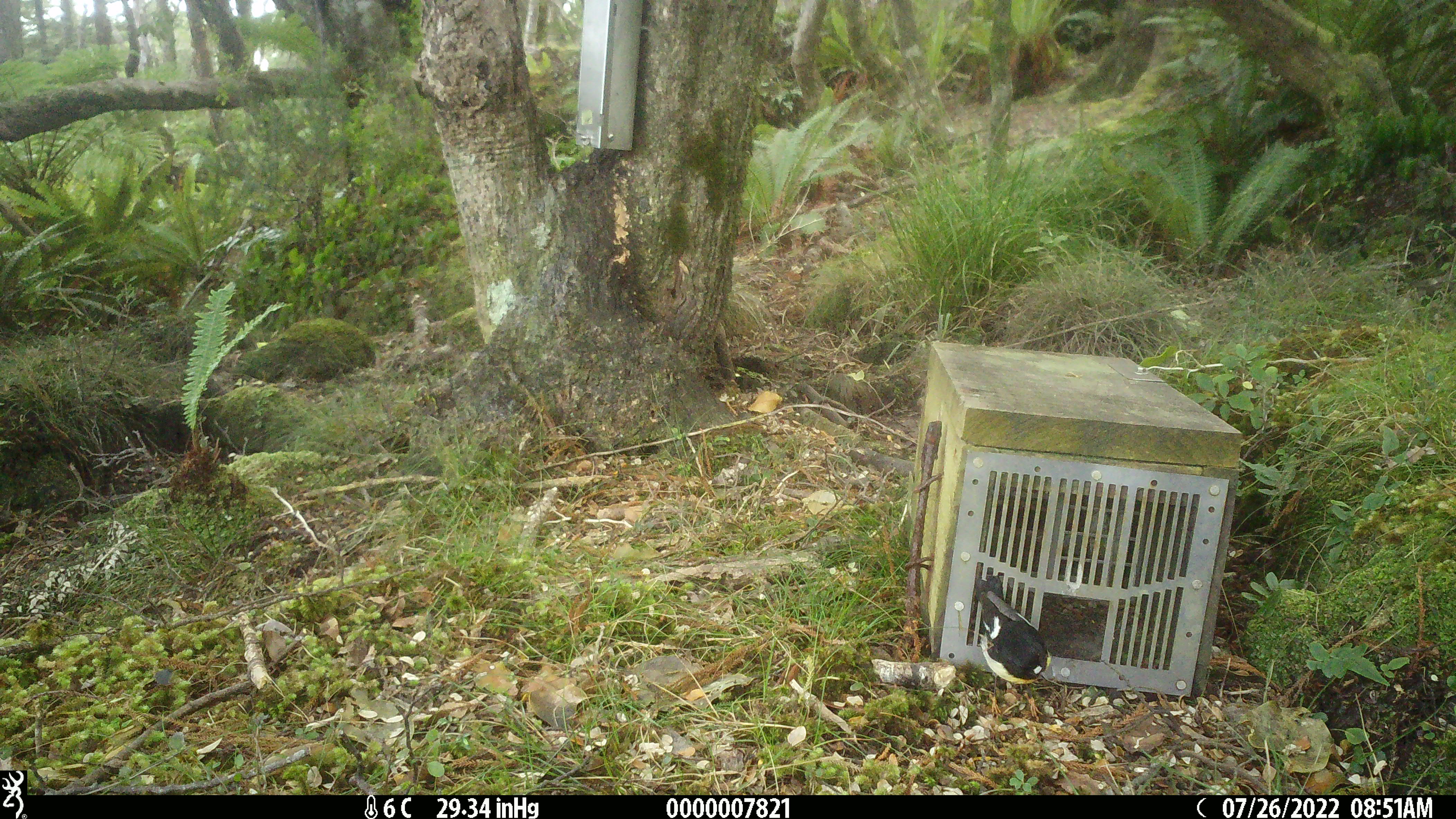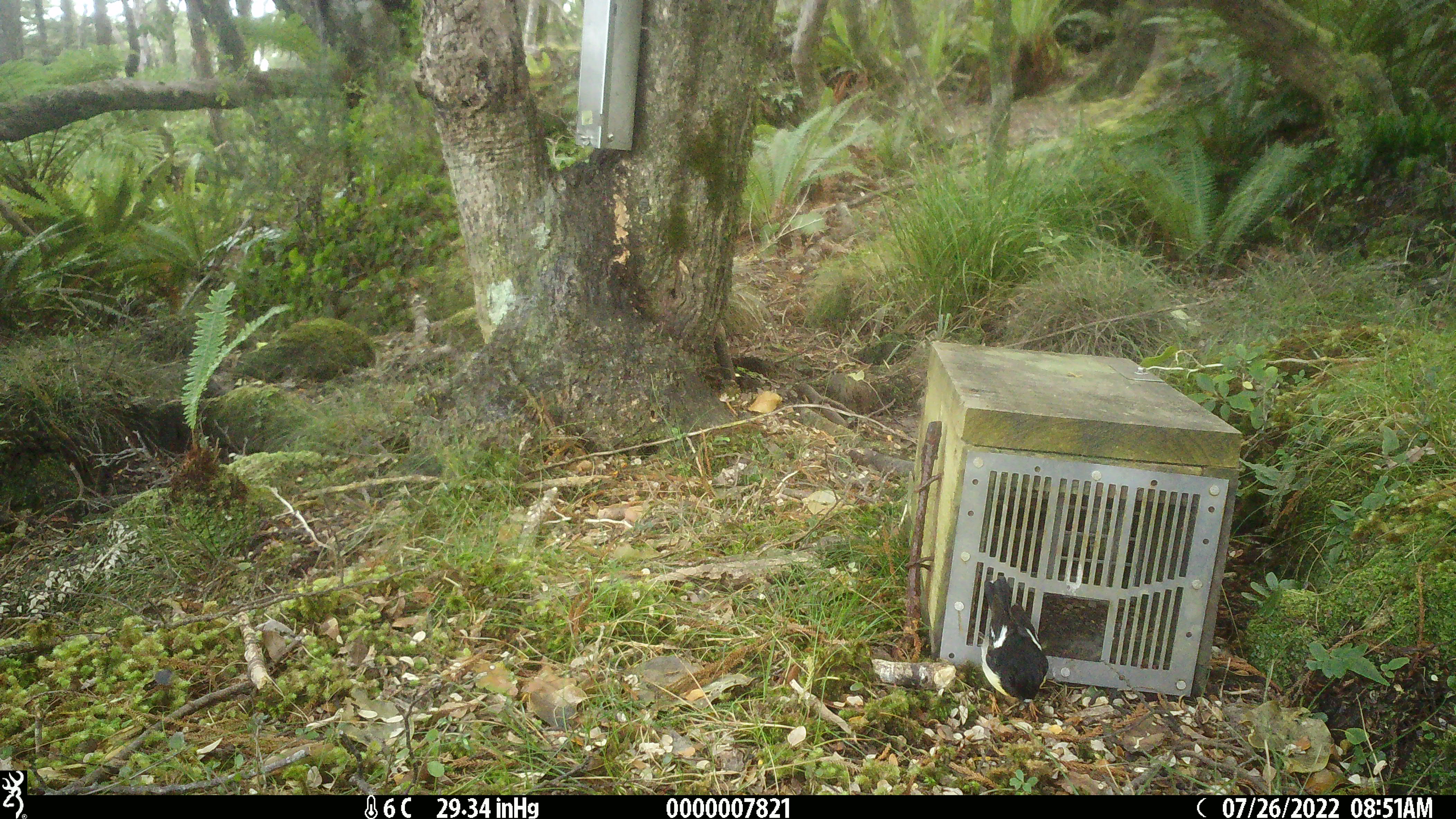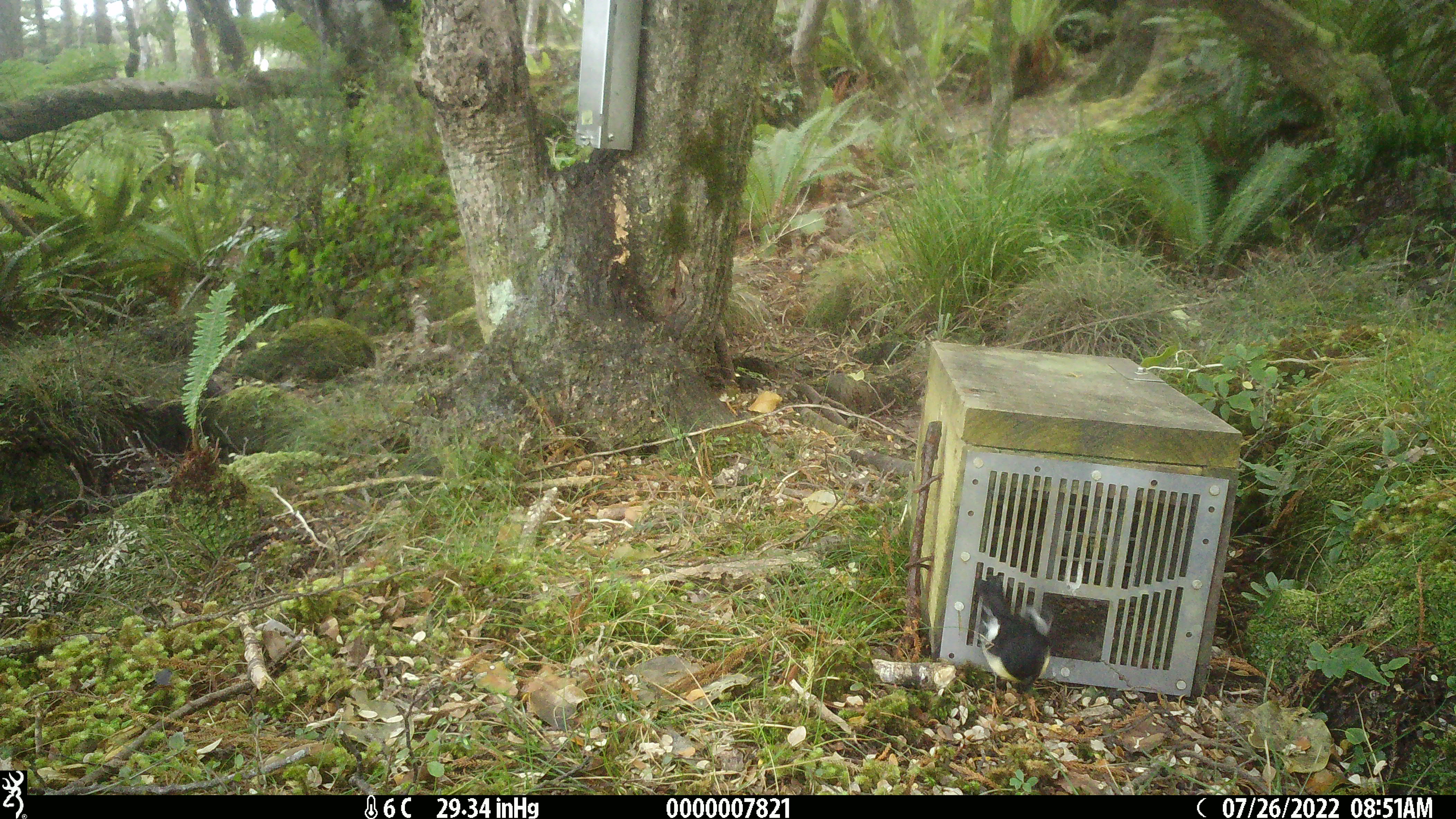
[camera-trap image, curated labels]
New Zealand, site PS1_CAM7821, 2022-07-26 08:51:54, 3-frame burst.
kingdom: Animalia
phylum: Chordata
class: Aves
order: Passeriformes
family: Petroicidae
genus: Petroica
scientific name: Petroica macrocephala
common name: tomtit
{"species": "tomtit (Petroica macrocephala)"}